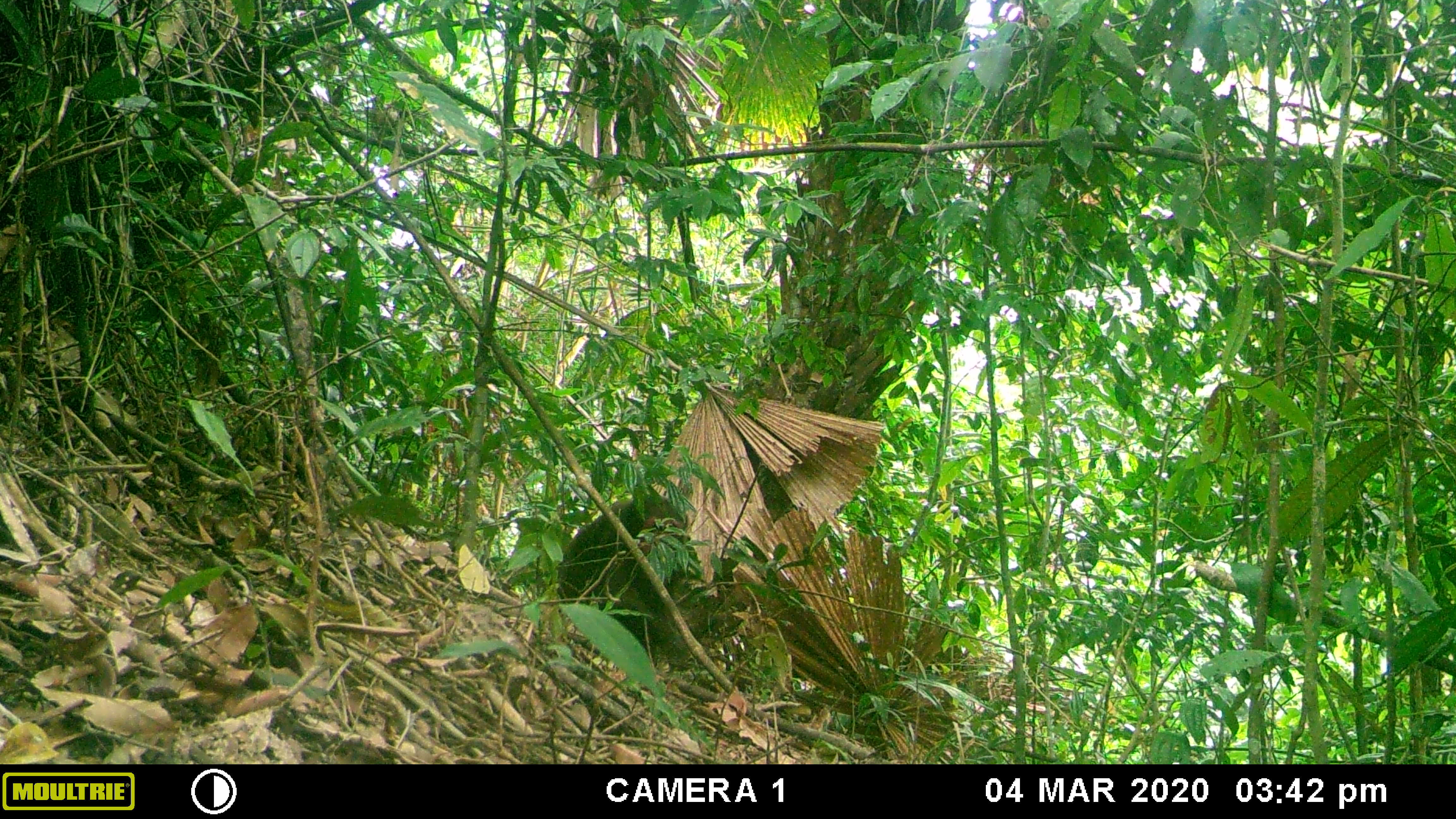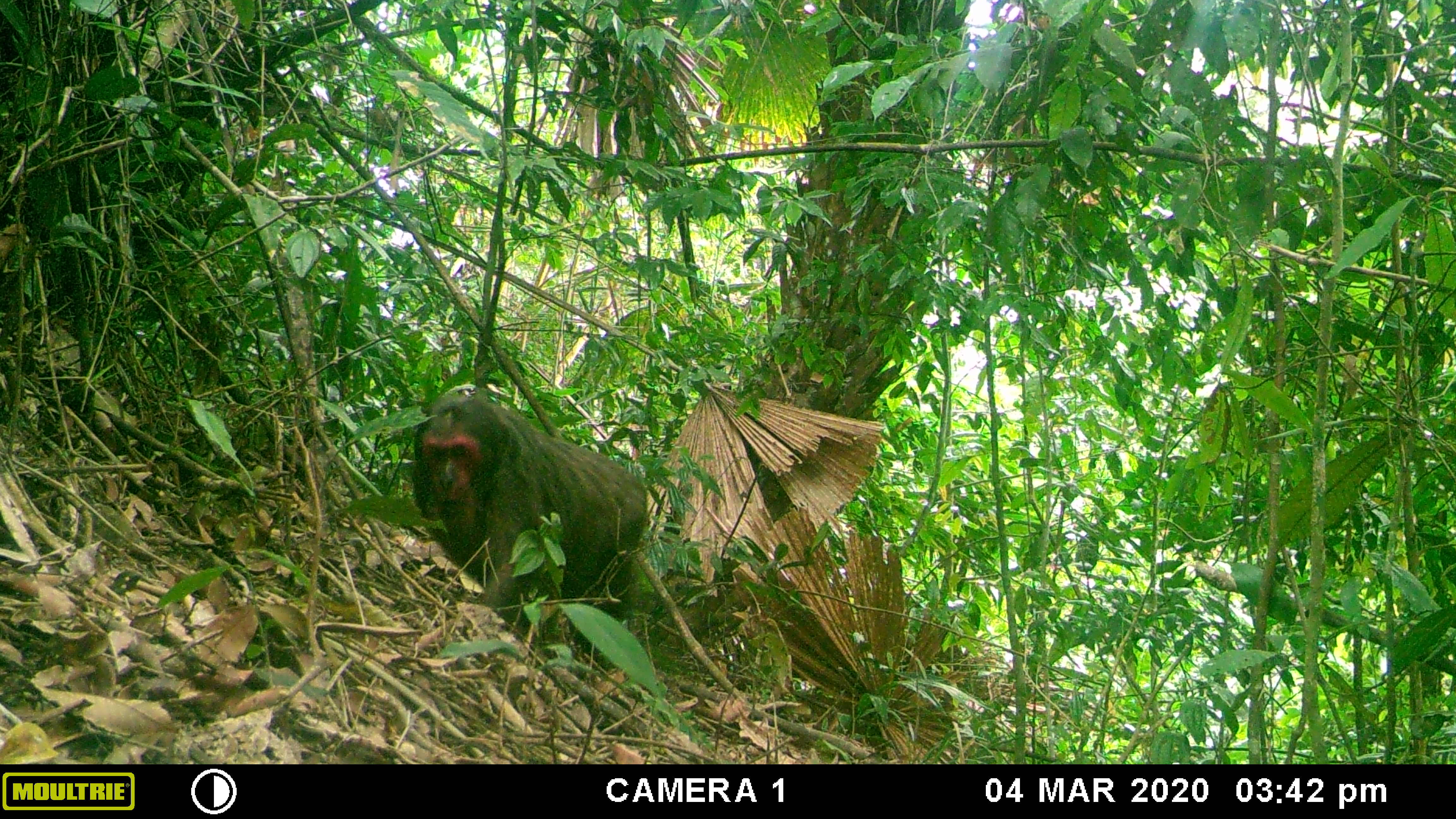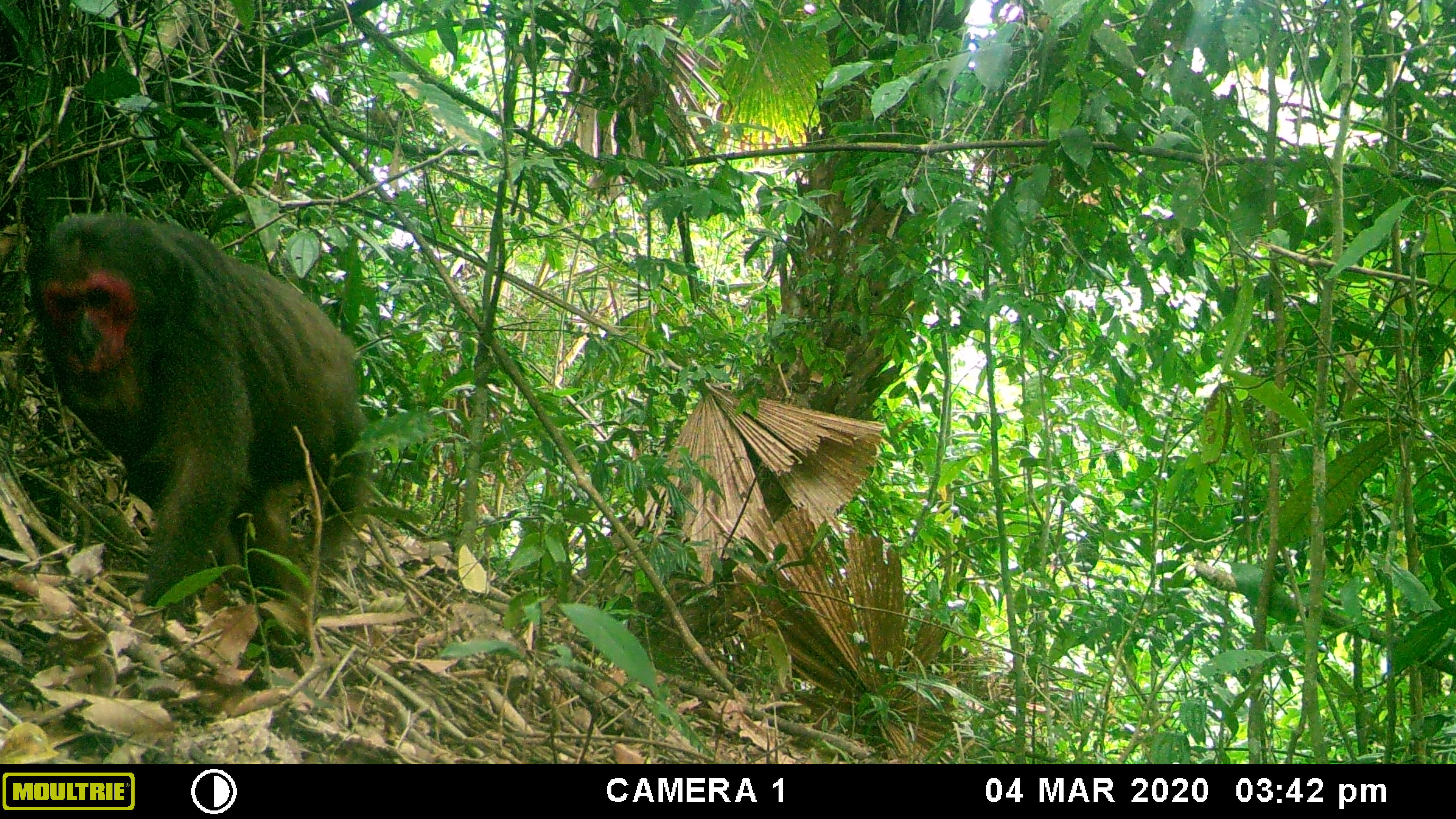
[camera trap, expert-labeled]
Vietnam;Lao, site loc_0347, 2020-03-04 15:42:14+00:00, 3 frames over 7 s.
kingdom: Animalia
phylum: Chordata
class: Mammalia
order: Primates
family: Cercopithecidae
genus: Macaca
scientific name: Macaca arctoides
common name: stump-tailed macaque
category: stump tailed macaque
Stump tailed macaque (stump-tailed macaque) (Macaca arctoides). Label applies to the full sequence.